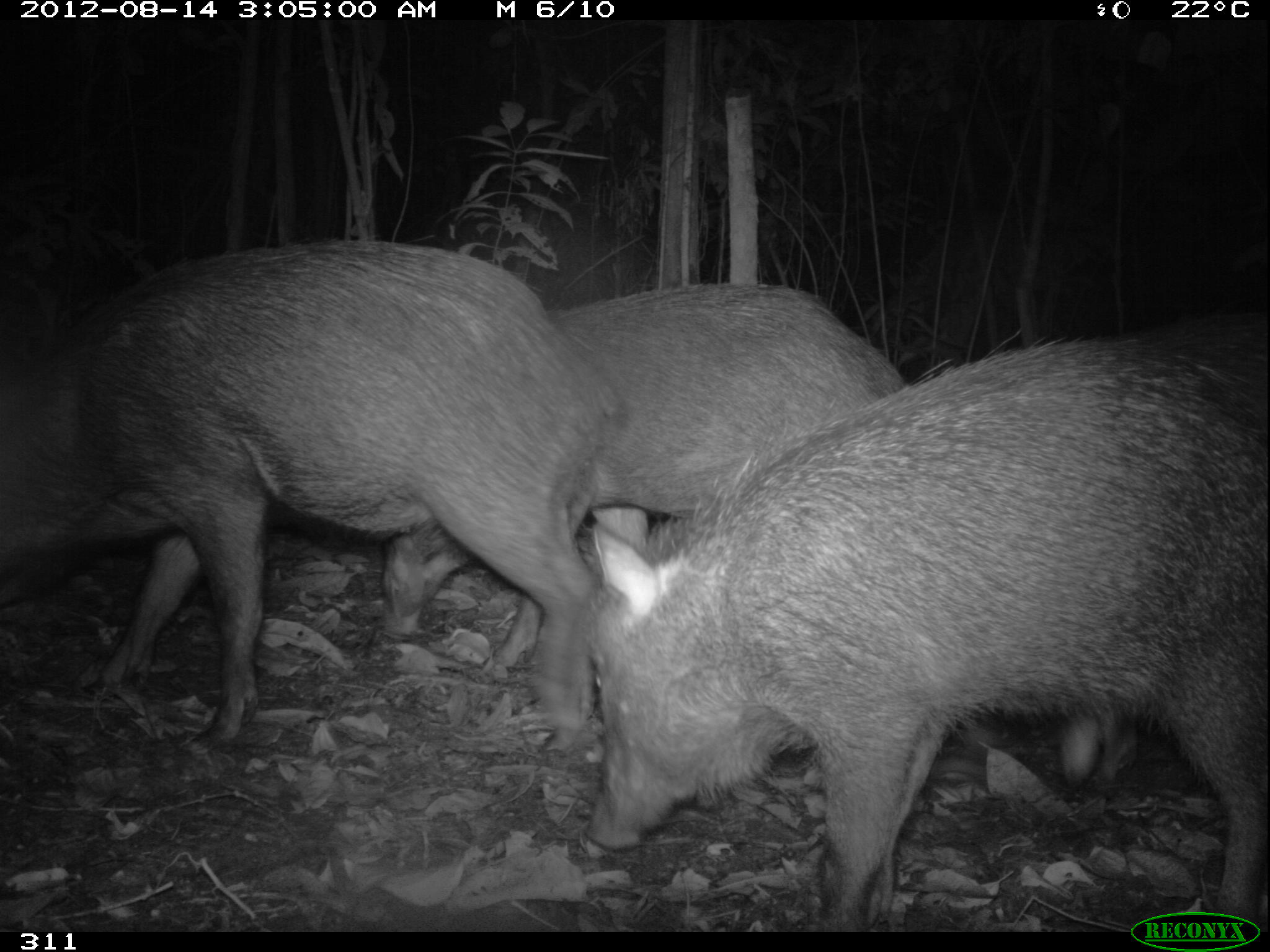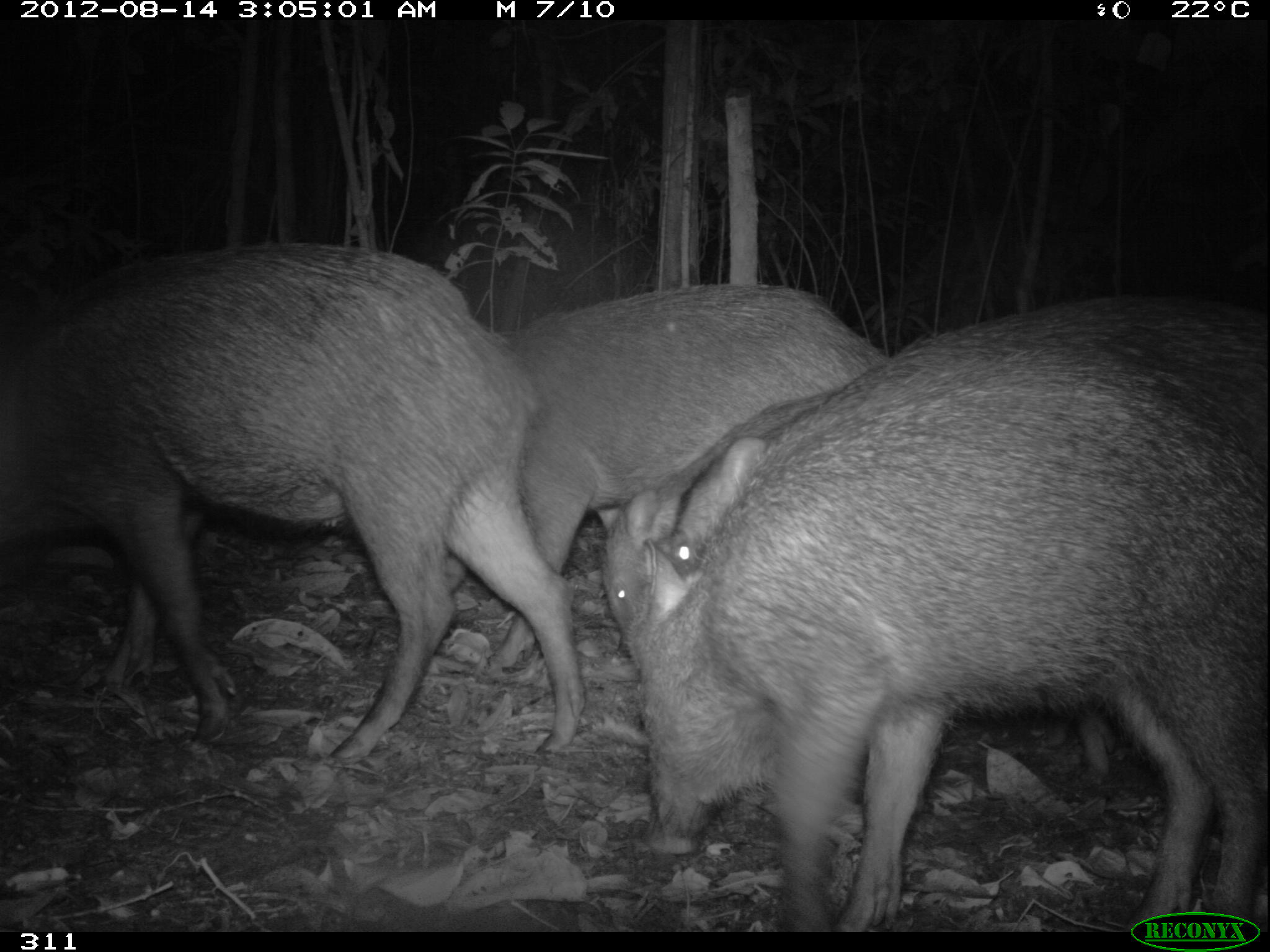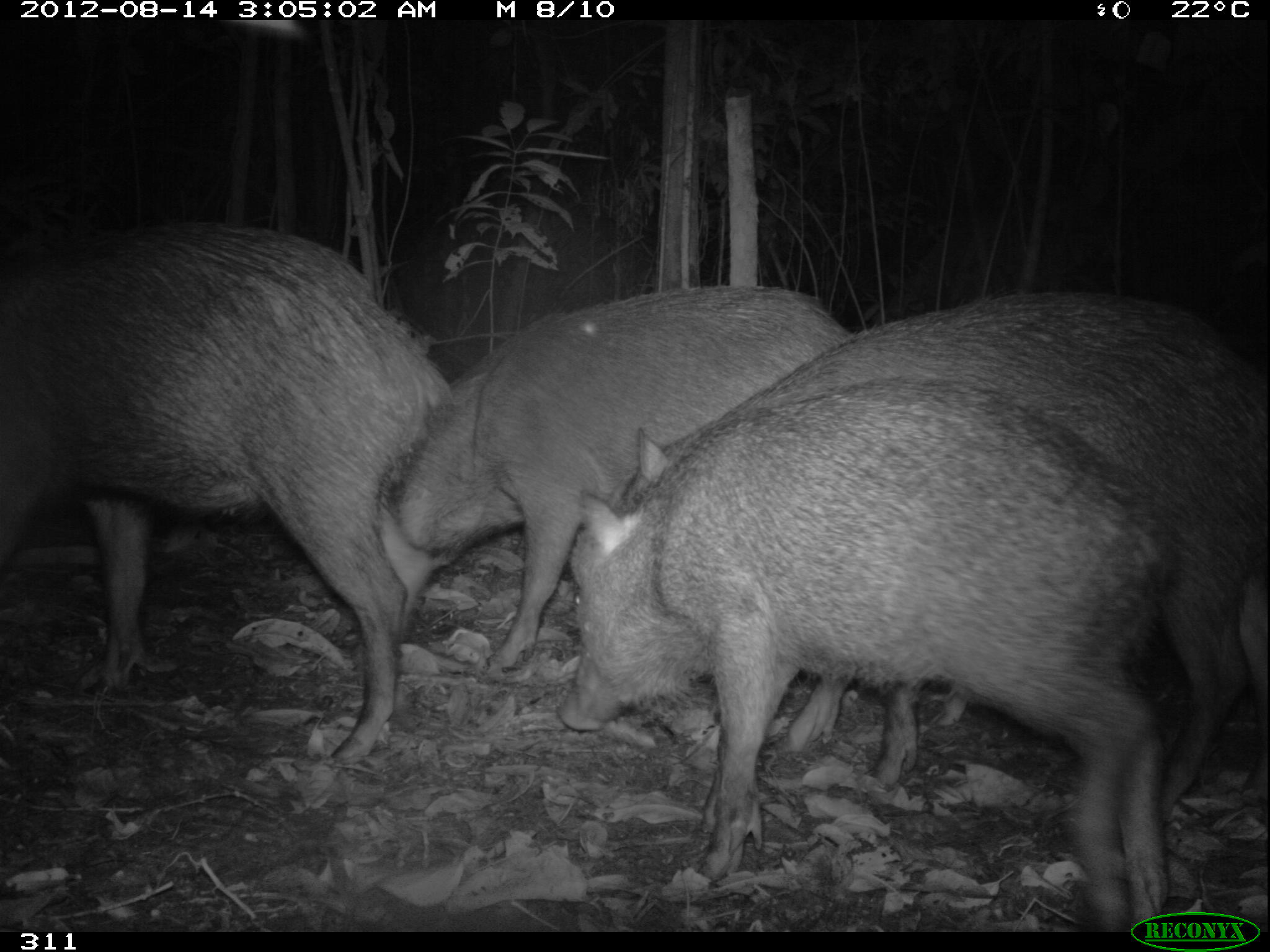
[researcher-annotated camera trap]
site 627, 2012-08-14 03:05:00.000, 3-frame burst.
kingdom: Animalia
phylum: Chordata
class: Mammalia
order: Artiodactyla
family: Tayassuidae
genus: Tayassu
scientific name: Tayassu pecari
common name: white-lipped peccary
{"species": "Tayassu pecari (white-lipped peccary)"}